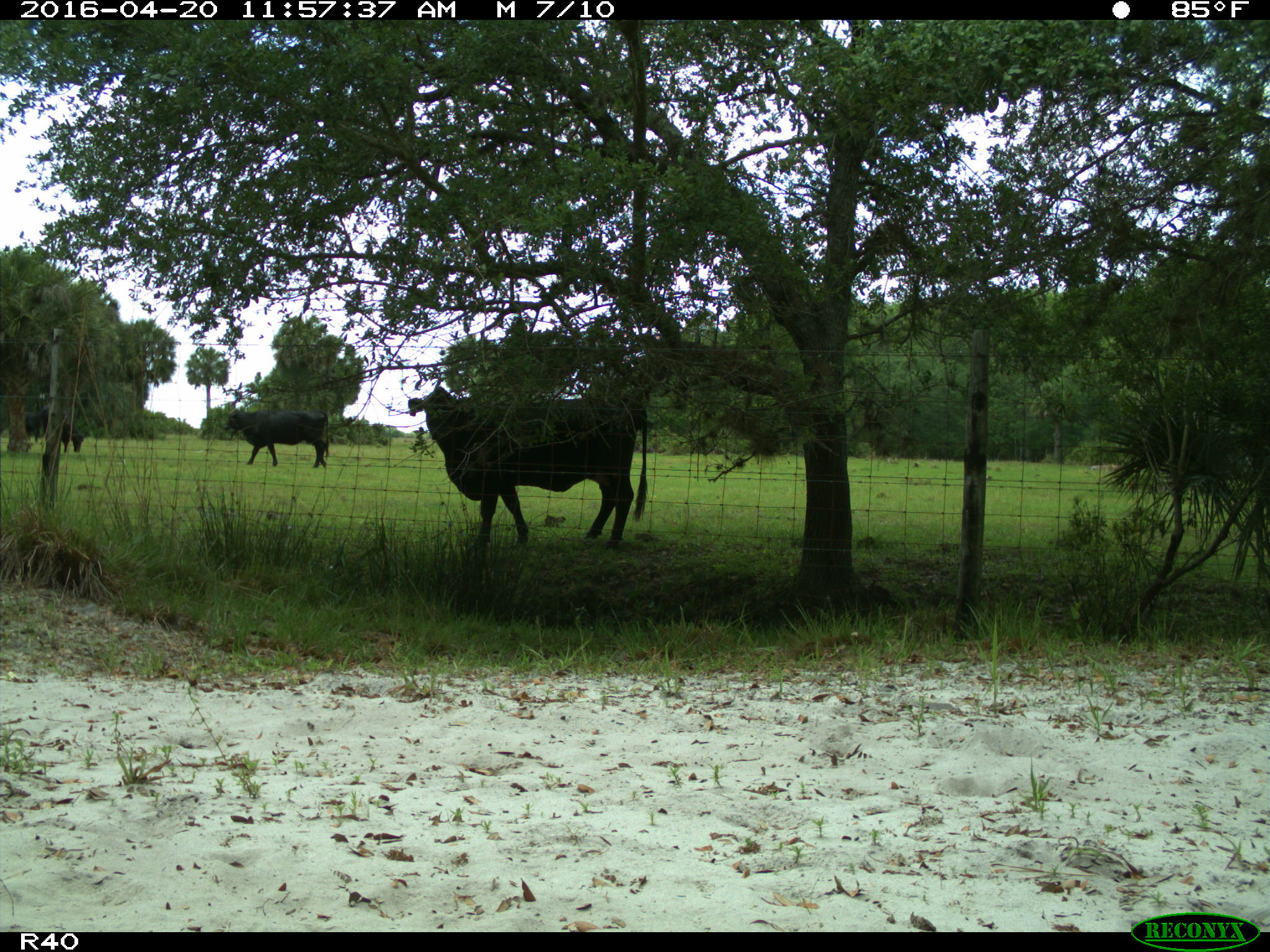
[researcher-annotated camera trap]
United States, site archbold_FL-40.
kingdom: Animalia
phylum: Chordata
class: Mammalia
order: Artiodactyla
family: Bovidae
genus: Bos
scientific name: Bos taurus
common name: domestic cow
Bos taurus (domestic cow).